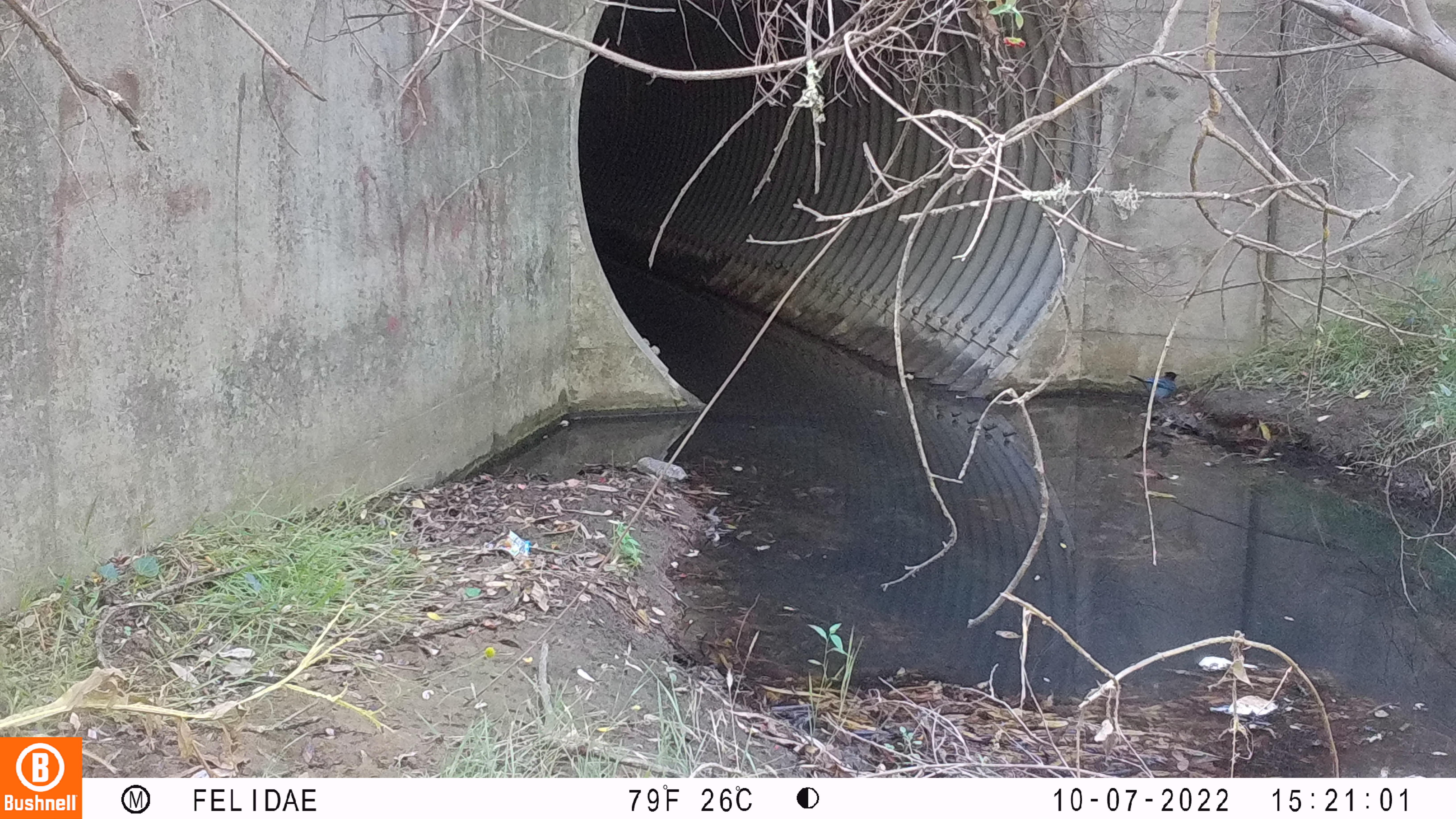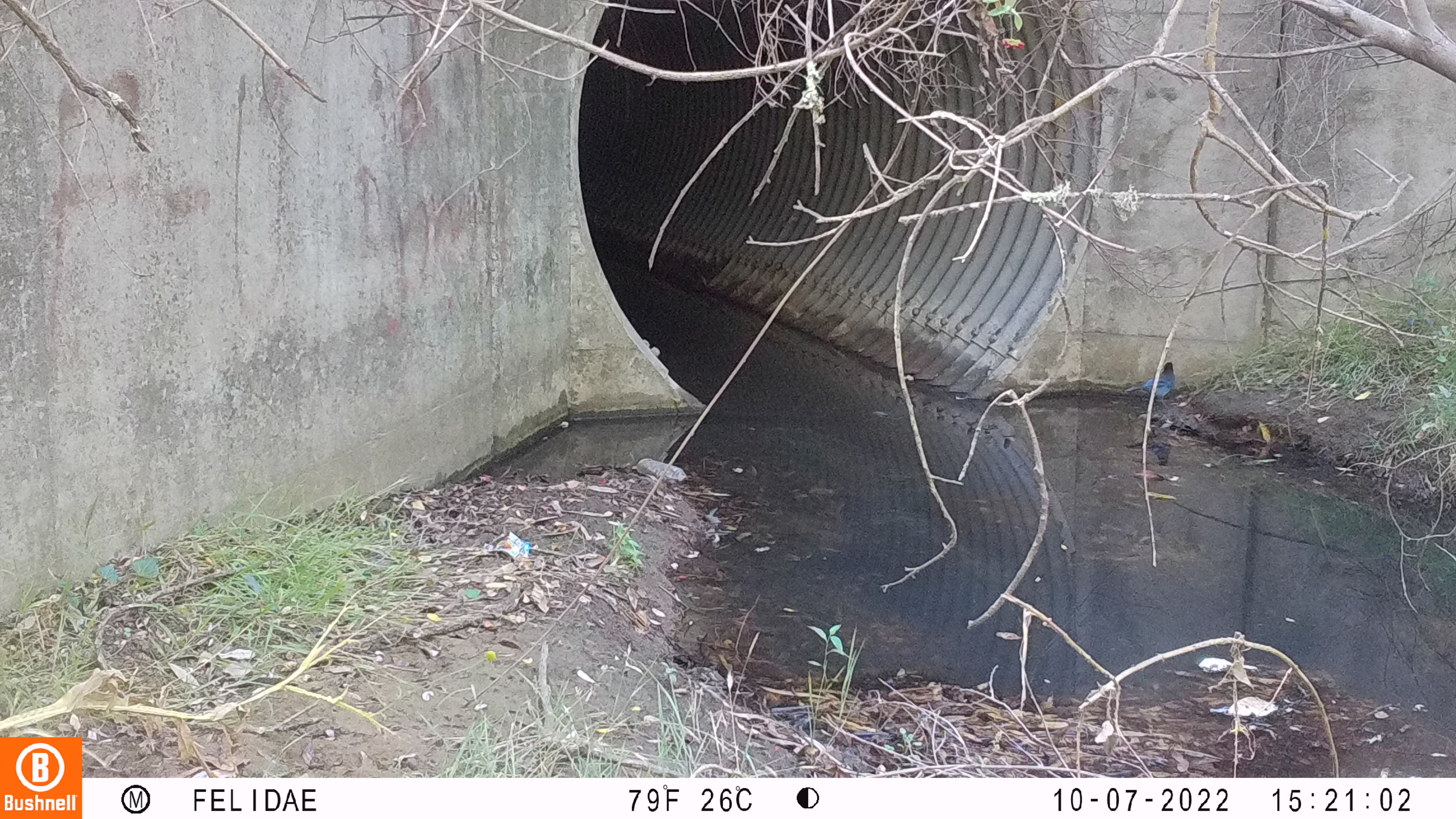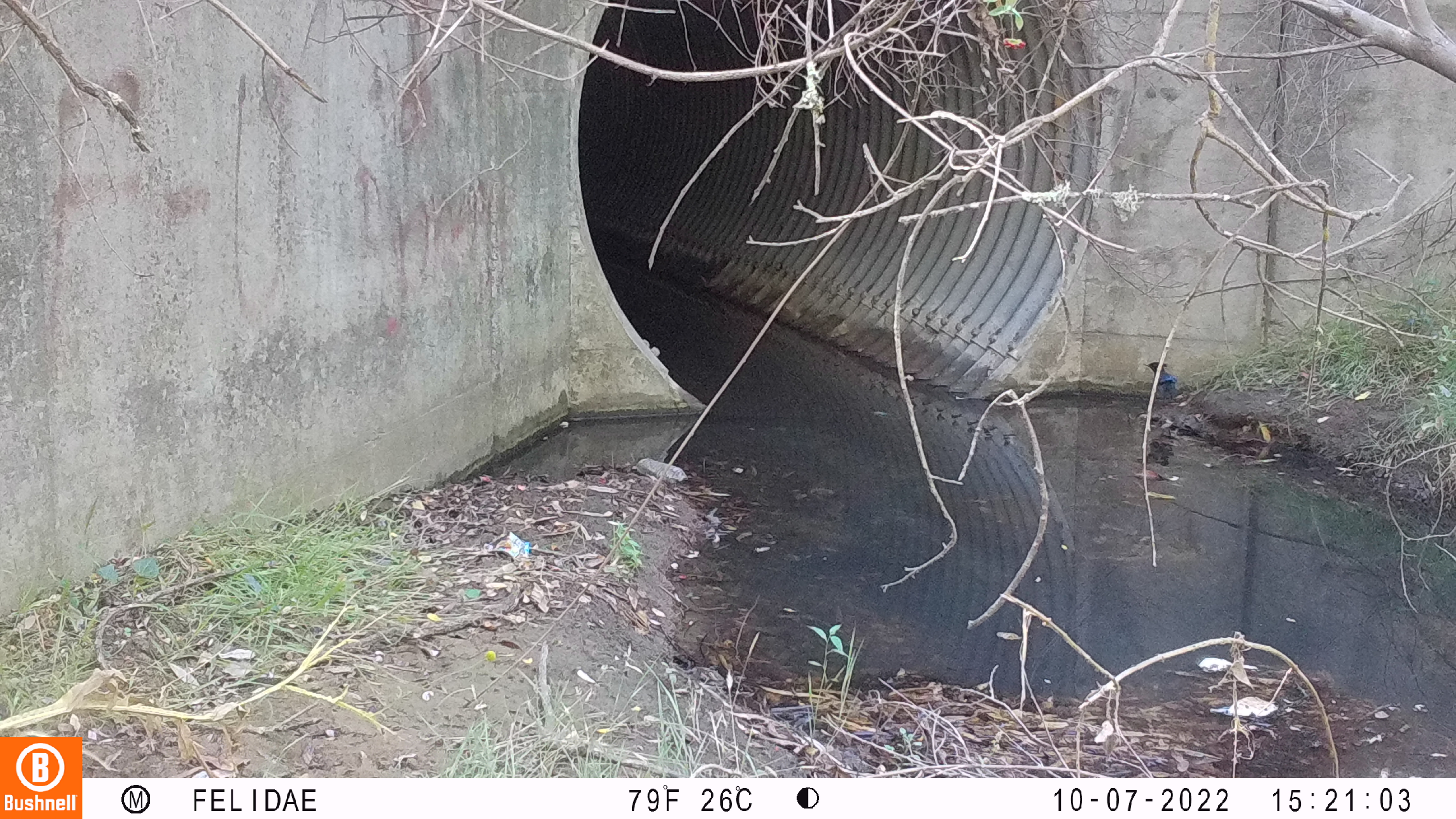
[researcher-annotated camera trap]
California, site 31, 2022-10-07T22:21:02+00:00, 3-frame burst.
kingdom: Animalia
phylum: Chordata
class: Aves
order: Passeriformes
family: Corvidae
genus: Cyanocitta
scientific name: Cyanocitta stelleri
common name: steller's jay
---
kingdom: Animalia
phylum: Chordata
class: Aves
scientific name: Aves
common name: bird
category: unknown bird